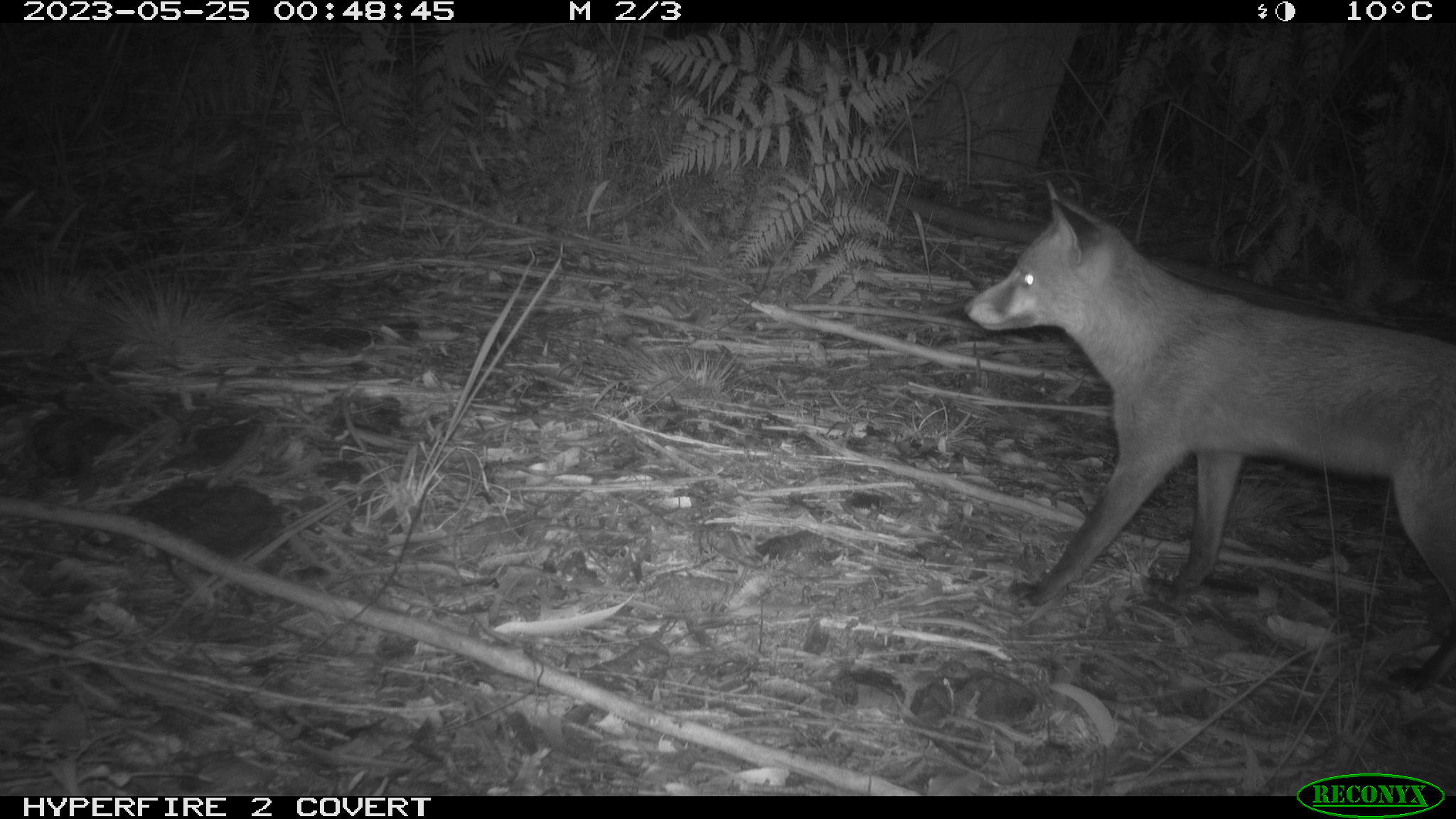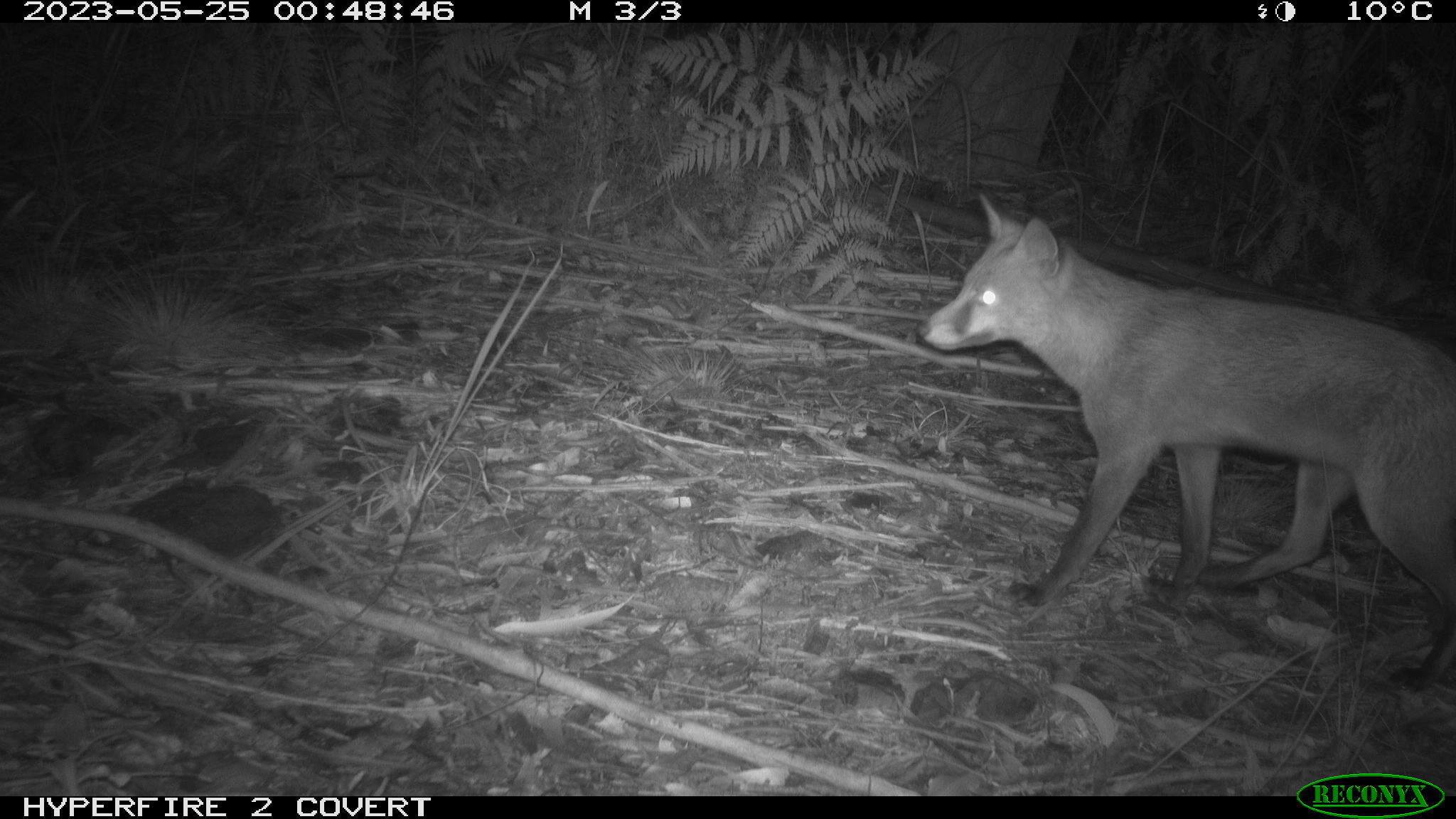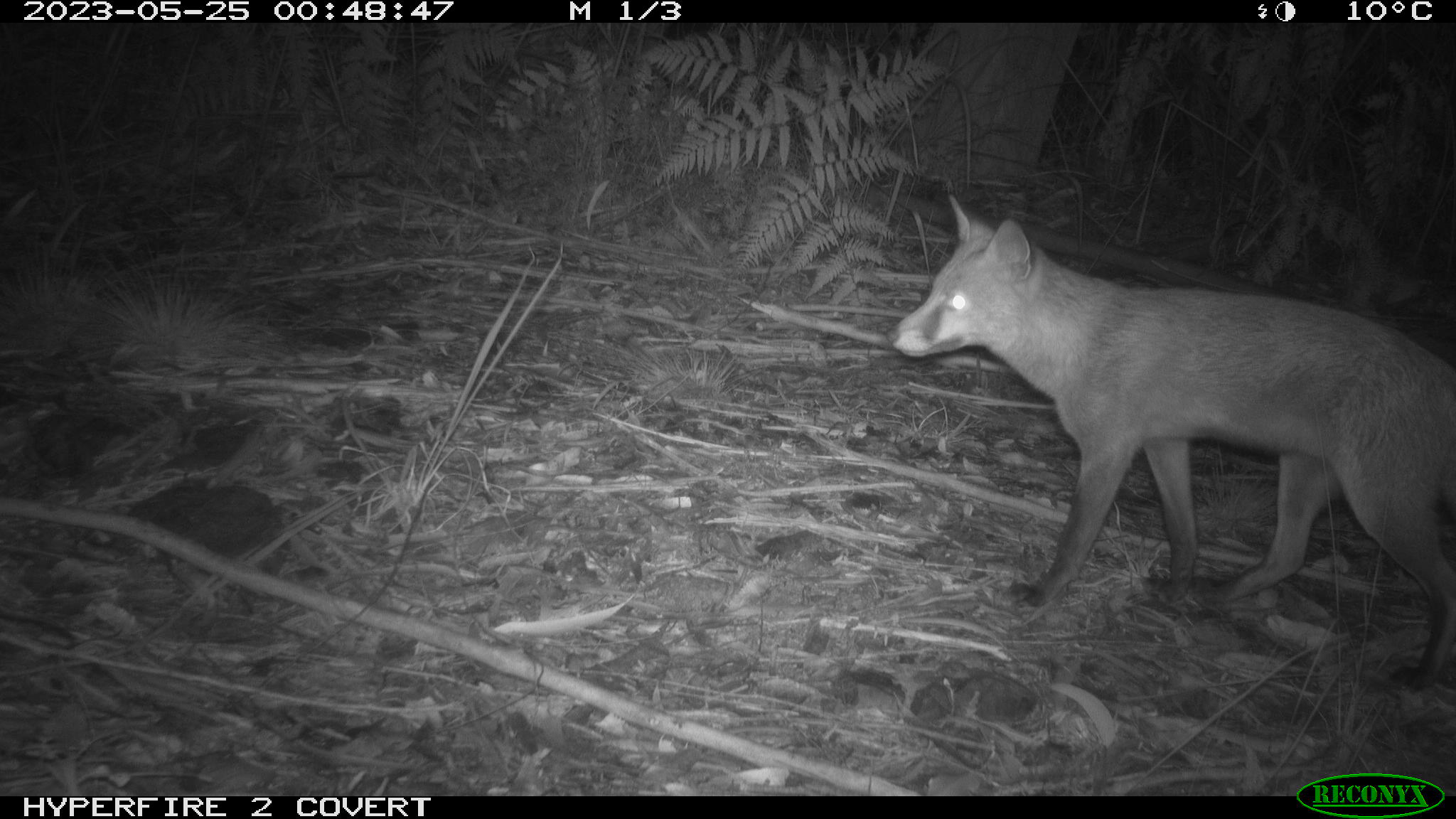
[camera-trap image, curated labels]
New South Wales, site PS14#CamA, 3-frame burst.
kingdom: Animalia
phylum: Chordata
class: Mammalia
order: Carnivora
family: Canidae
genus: Vulpes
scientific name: Vulpes vulpes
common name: red fox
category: fox